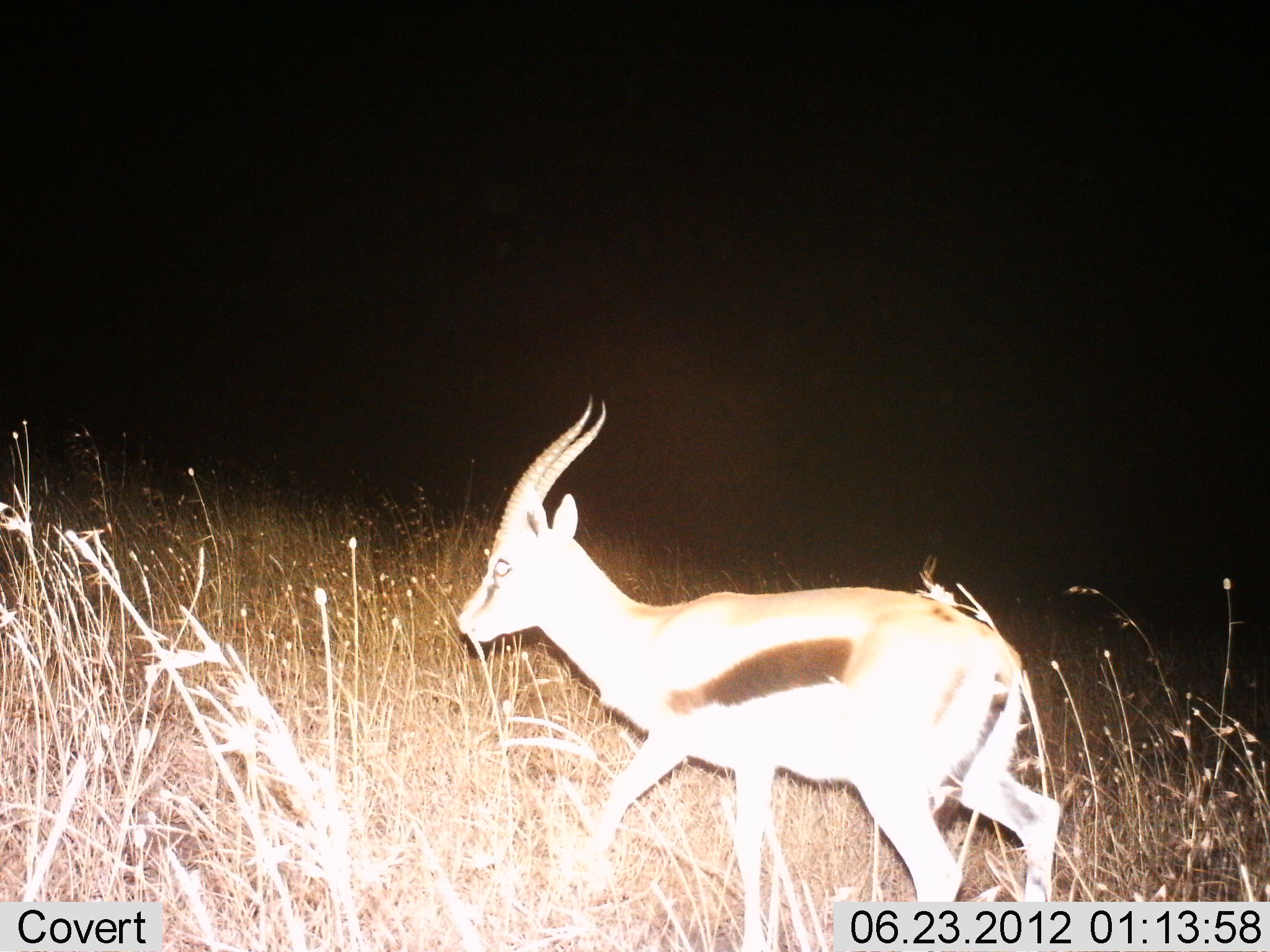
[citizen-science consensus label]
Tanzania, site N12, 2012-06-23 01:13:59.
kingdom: Animalia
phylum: Chordata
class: Mammalia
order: Artiodactyla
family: Bovidae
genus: Eudorcas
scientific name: Eudorcas thomsonii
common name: thomson's gazelle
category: gazellethomsons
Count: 1.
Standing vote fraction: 10%.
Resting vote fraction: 0%.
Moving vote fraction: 90%.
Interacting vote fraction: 0%.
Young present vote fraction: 0%.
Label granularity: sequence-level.